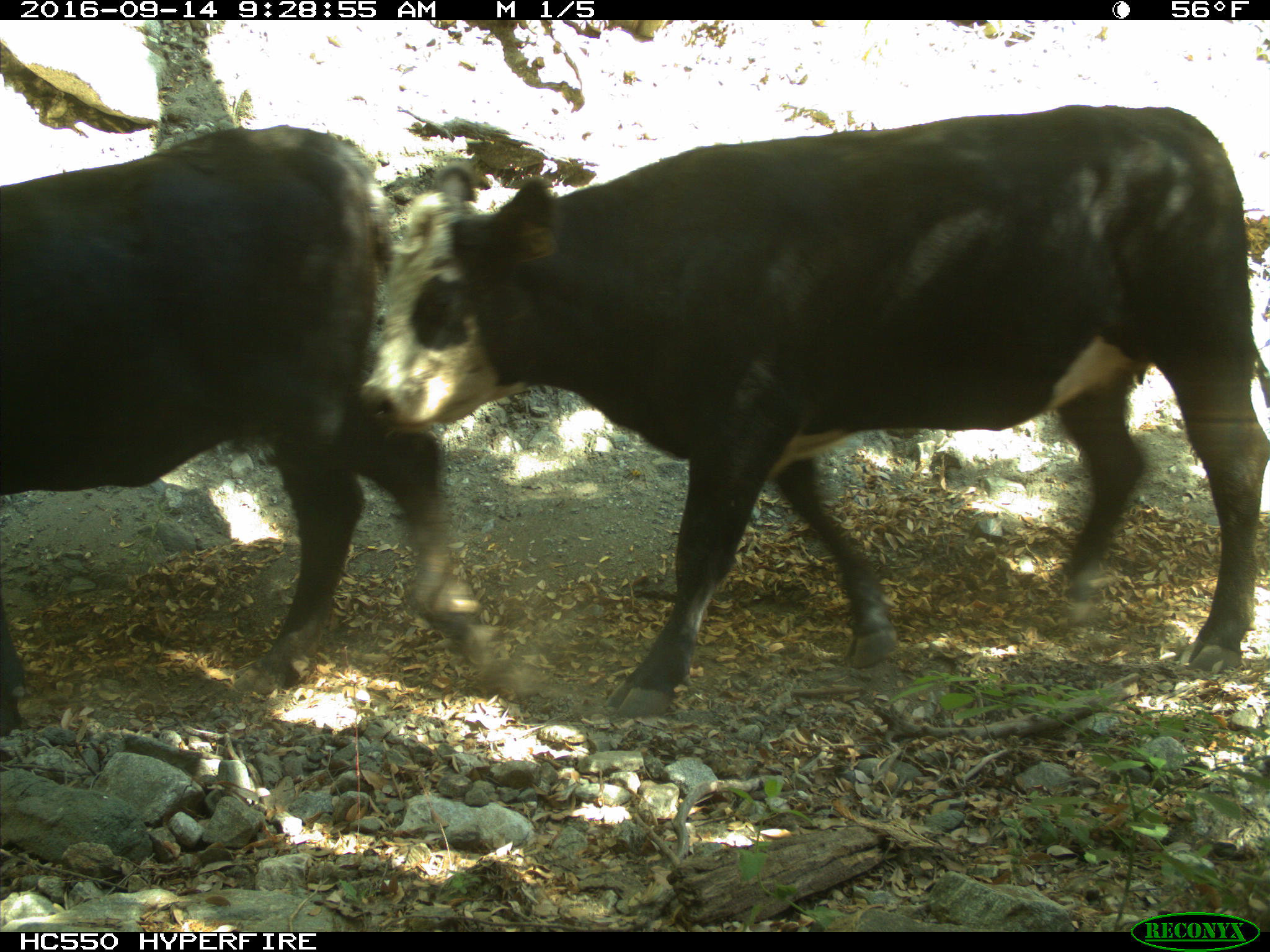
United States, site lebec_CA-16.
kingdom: Animalia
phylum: Chordata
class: Mammalia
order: Artiodactyla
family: Bovidae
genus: Bos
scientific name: Bos taurus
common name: domestic cow